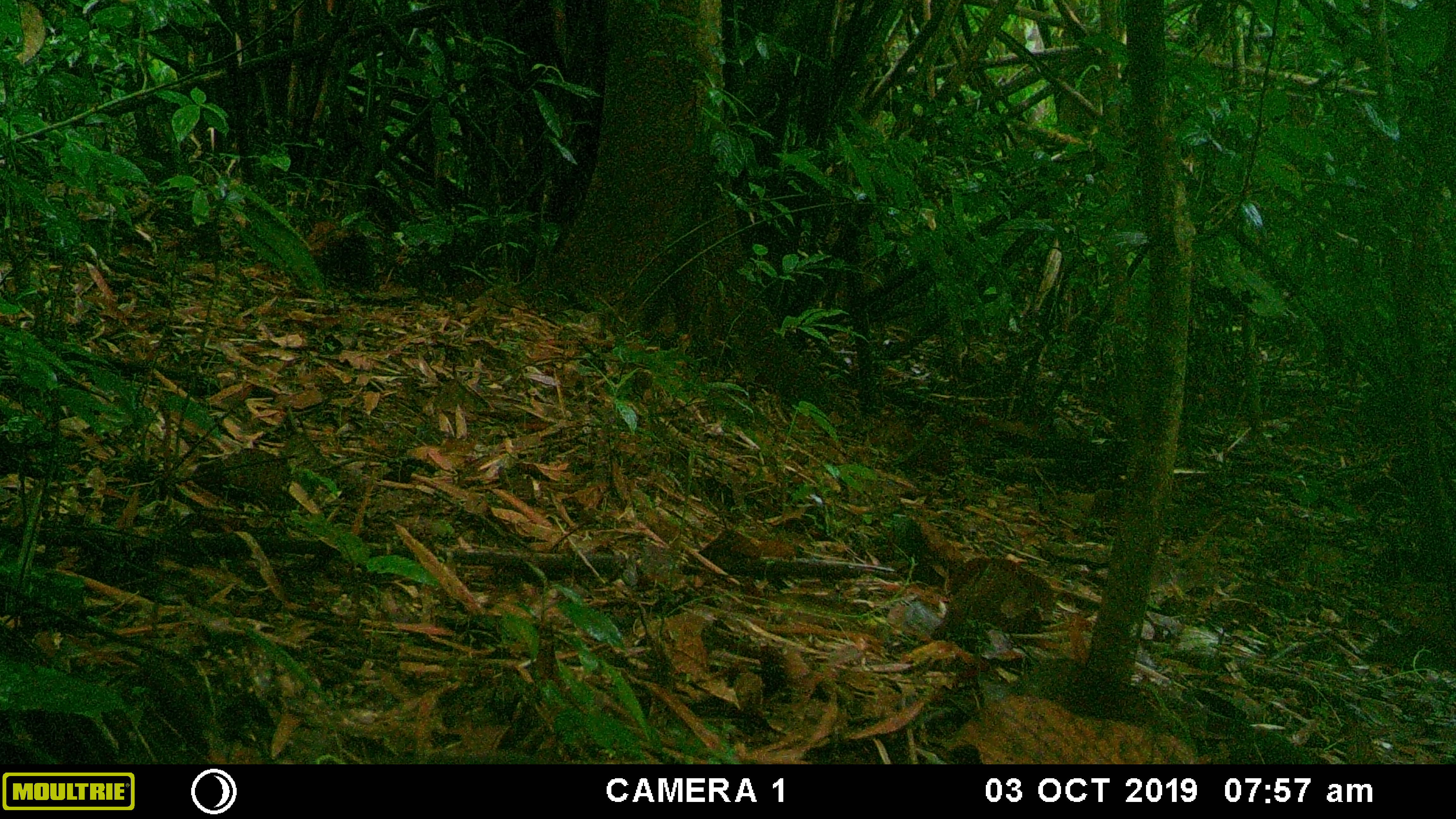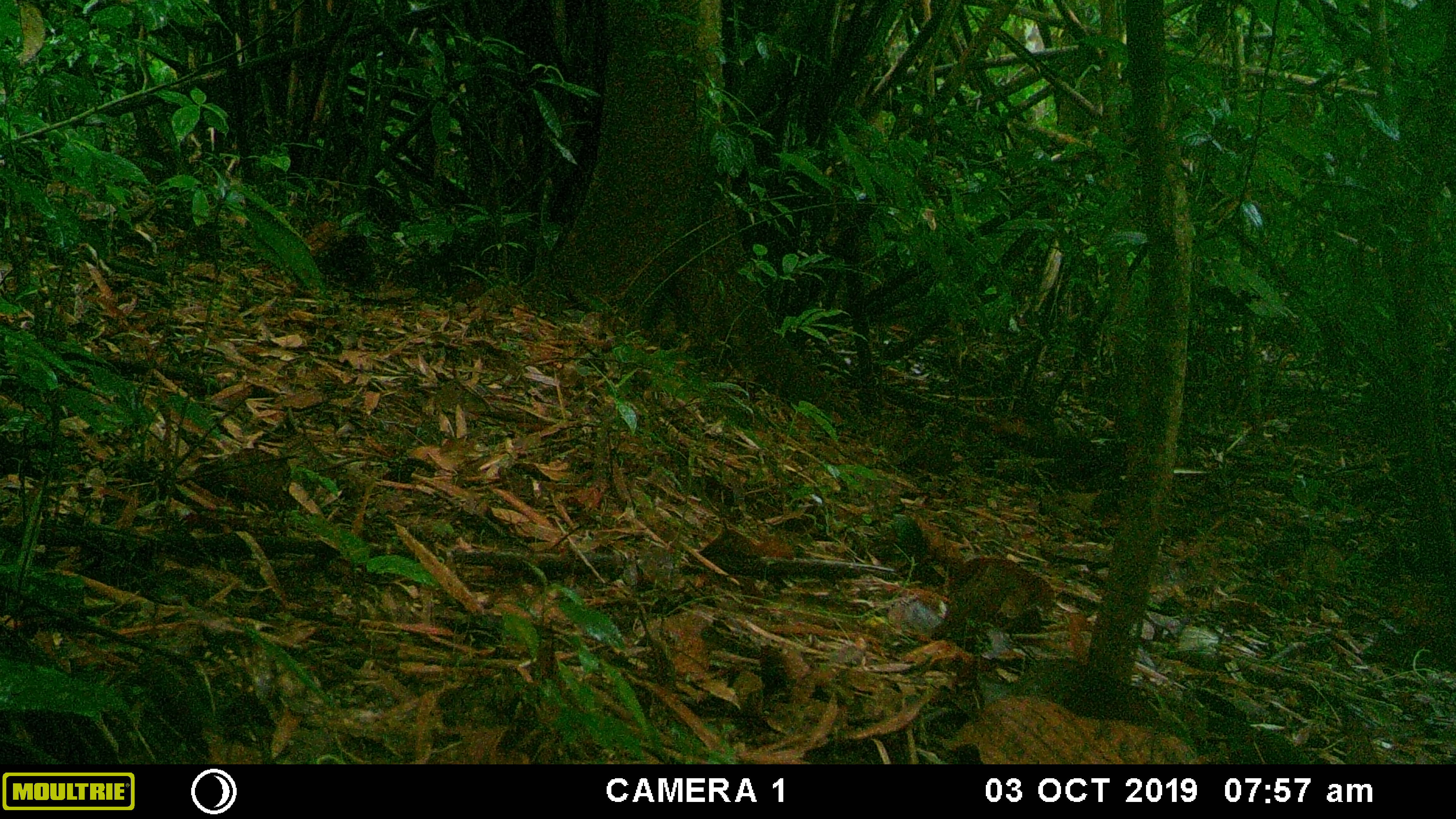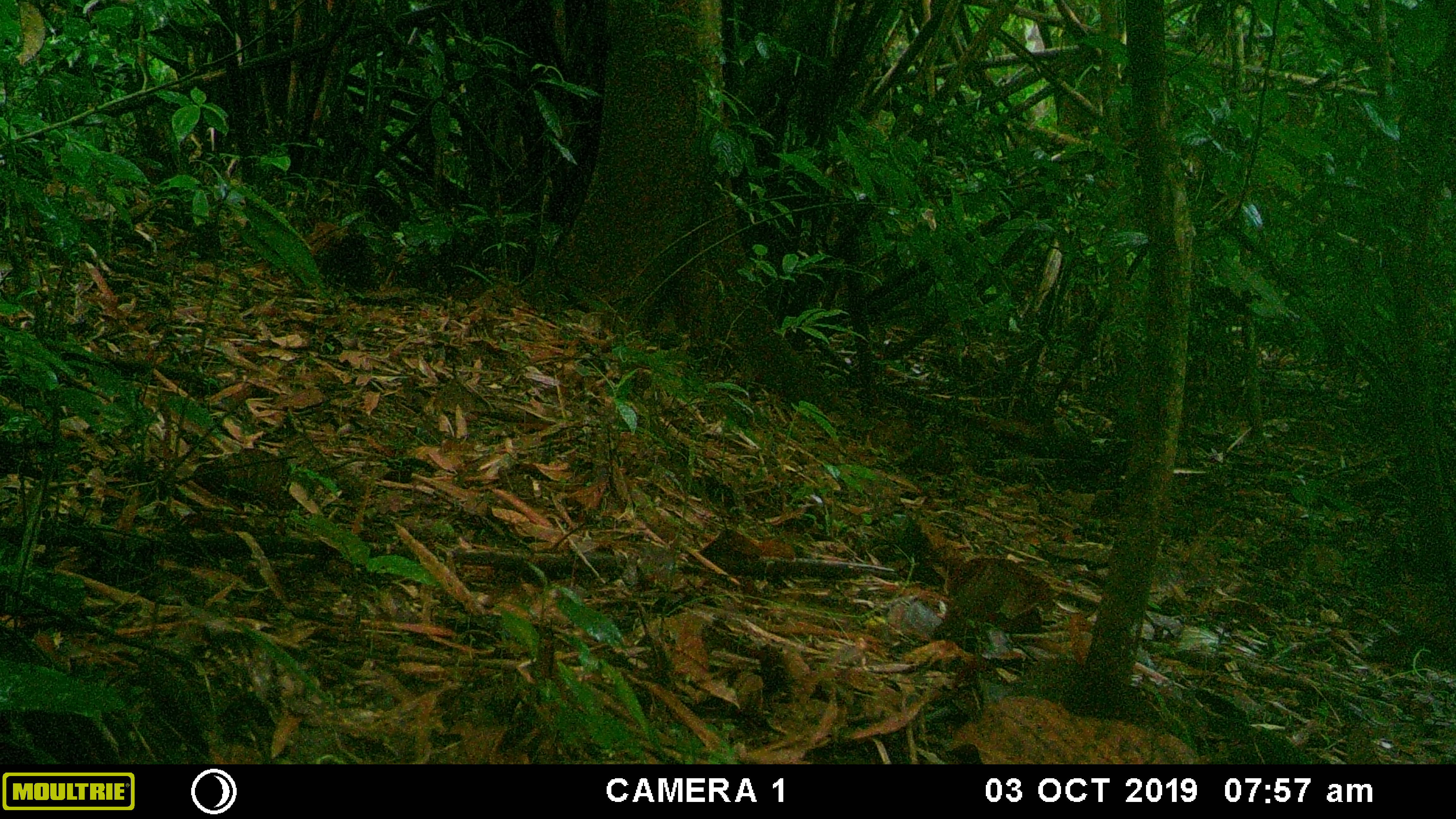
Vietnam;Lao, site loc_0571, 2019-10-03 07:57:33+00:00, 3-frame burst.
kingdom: Animalia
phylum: Chordata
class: Mammalia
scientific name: Mammalia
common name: mammal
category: unidentified small mammal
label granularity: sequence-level